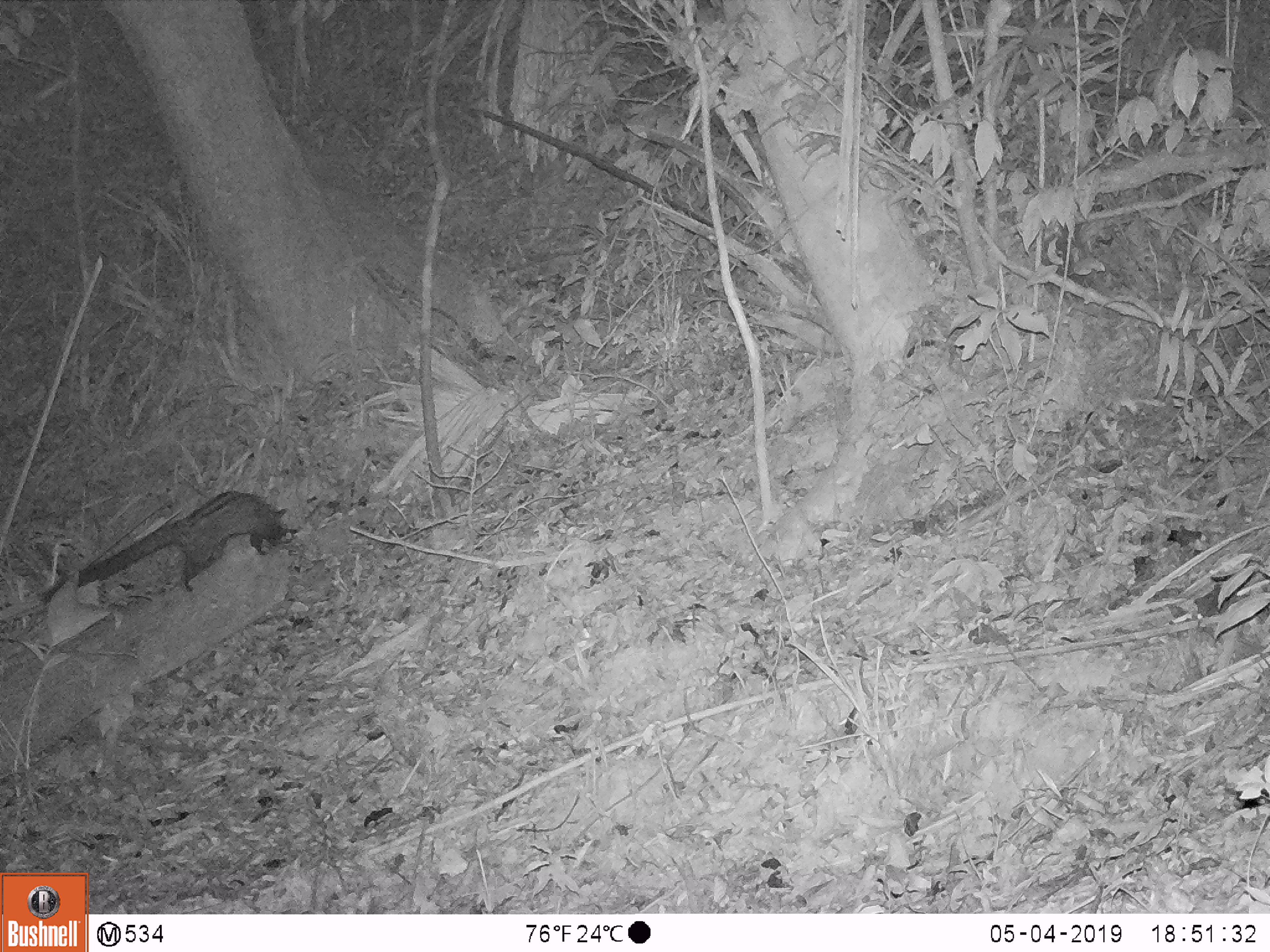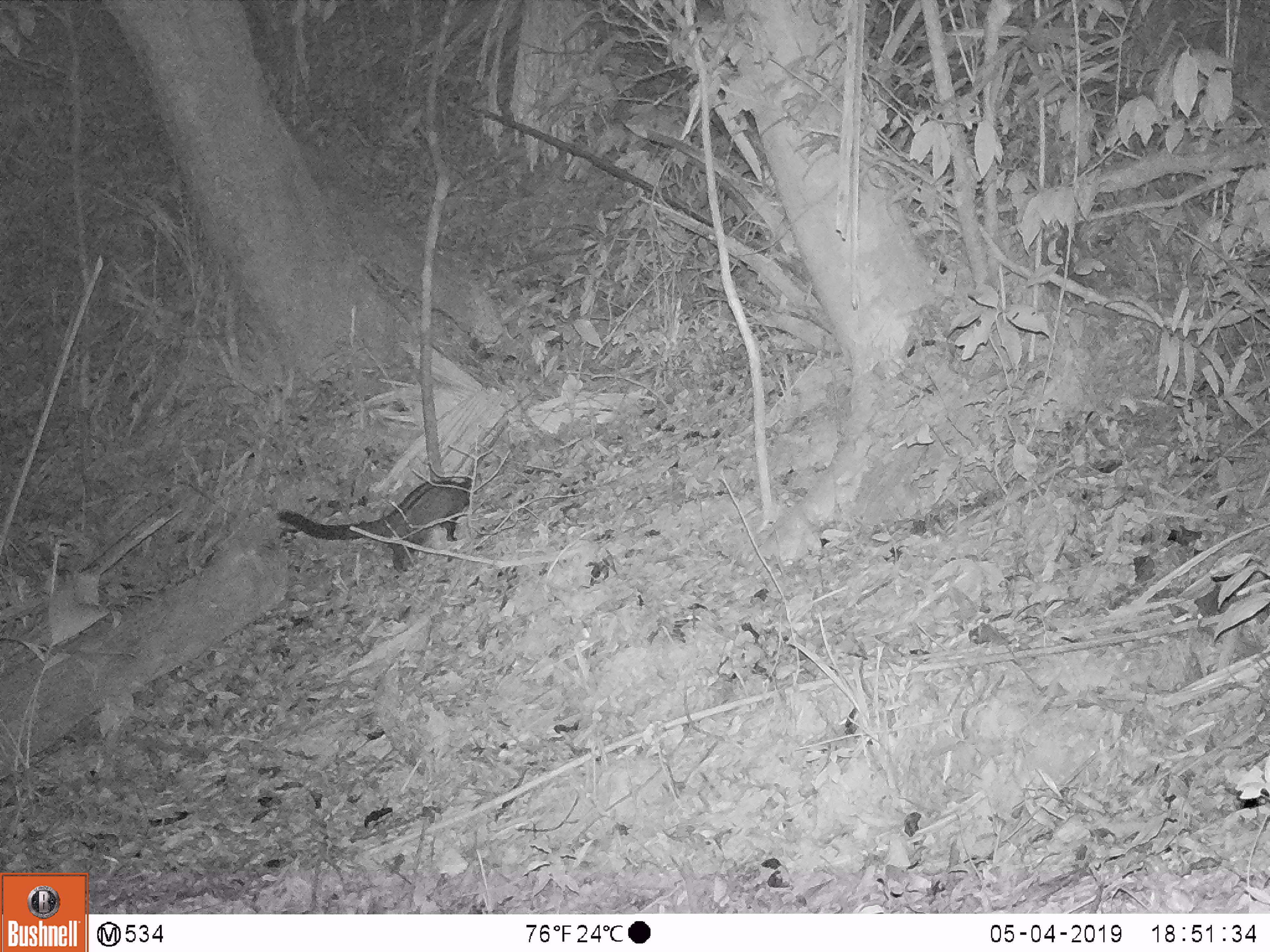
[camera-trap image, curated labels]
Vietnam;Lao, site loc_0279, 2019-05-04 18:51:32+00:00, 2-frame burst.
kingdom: Animalia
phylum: Chordata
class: Mammalia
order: Carnivora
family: Viverridae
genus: Paradoxurus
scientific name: Paradoxurus hermaphroditus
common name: common palm civet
Common palm civet (Paradoxurus hermaphroditus). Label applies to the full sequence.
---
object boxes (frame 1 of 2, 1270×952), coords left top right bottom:
common palm civet: 40 487 292 603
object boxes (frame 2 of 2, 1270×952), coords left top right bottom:
common palm civet: 273 471 474 575